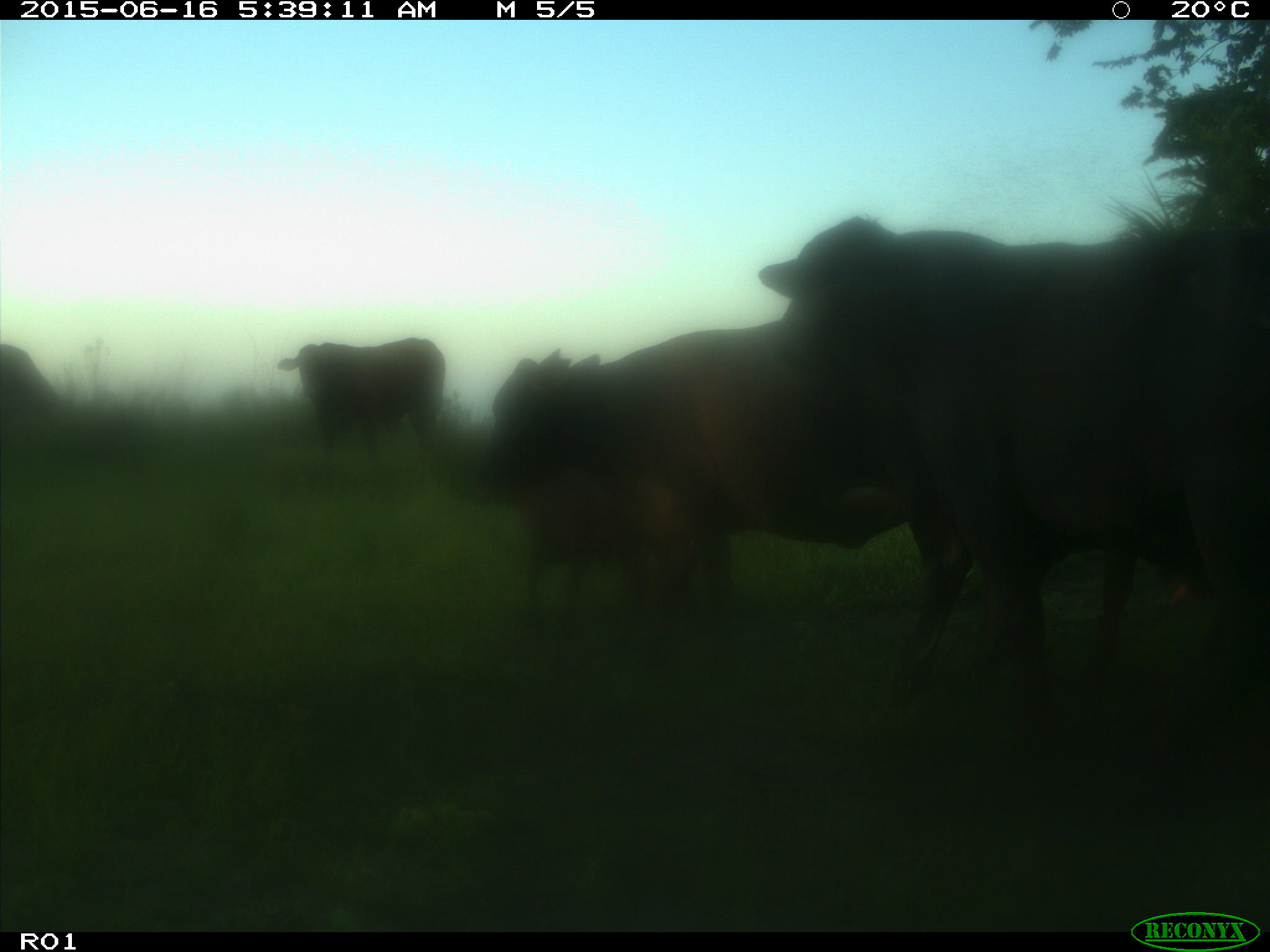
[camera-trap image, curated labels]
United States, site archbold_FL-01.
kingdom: Animalia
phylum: Chordata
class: Mammalia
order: Artiodactyla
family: Bovidae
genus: Bos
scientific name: Bos taurus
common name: domestic cow